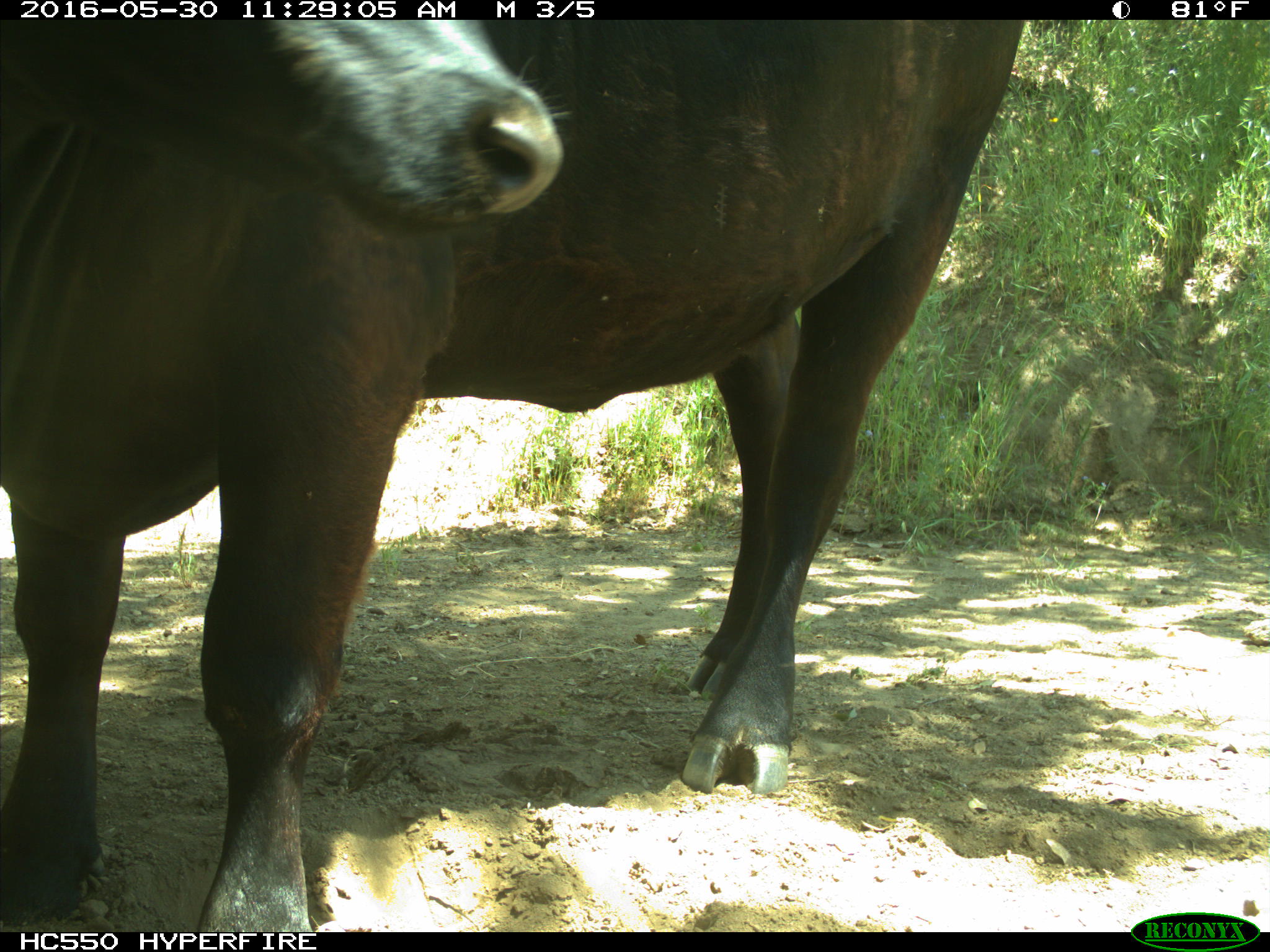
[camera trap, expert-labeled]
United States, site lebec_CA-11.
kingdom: Animalia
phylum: Chordata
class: Mammalia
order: Artiodactyla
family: Bovidae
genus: Bos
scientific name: Bos taurus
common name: domestic cow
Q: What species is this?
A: Bos taurus (domestic cow).